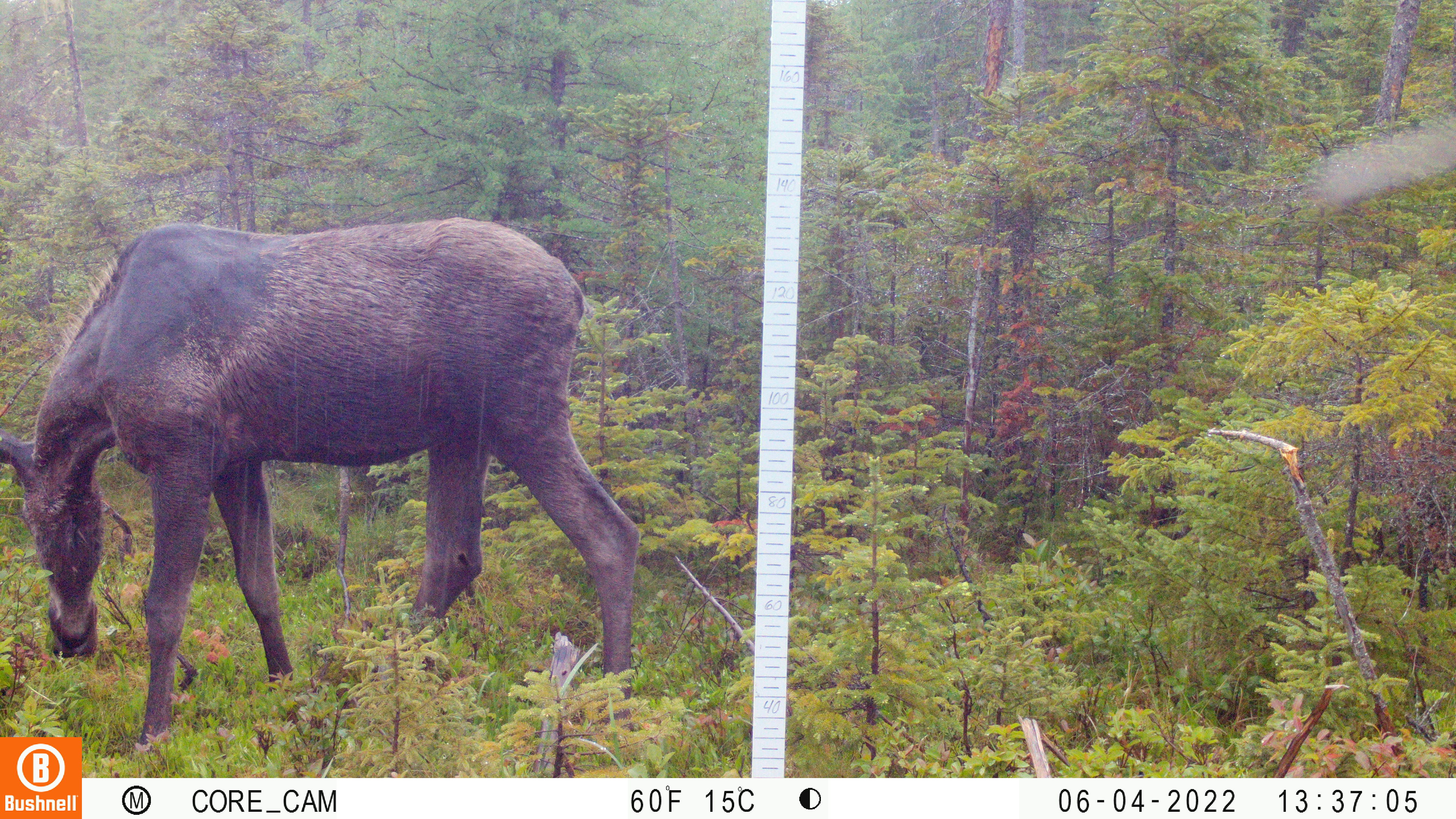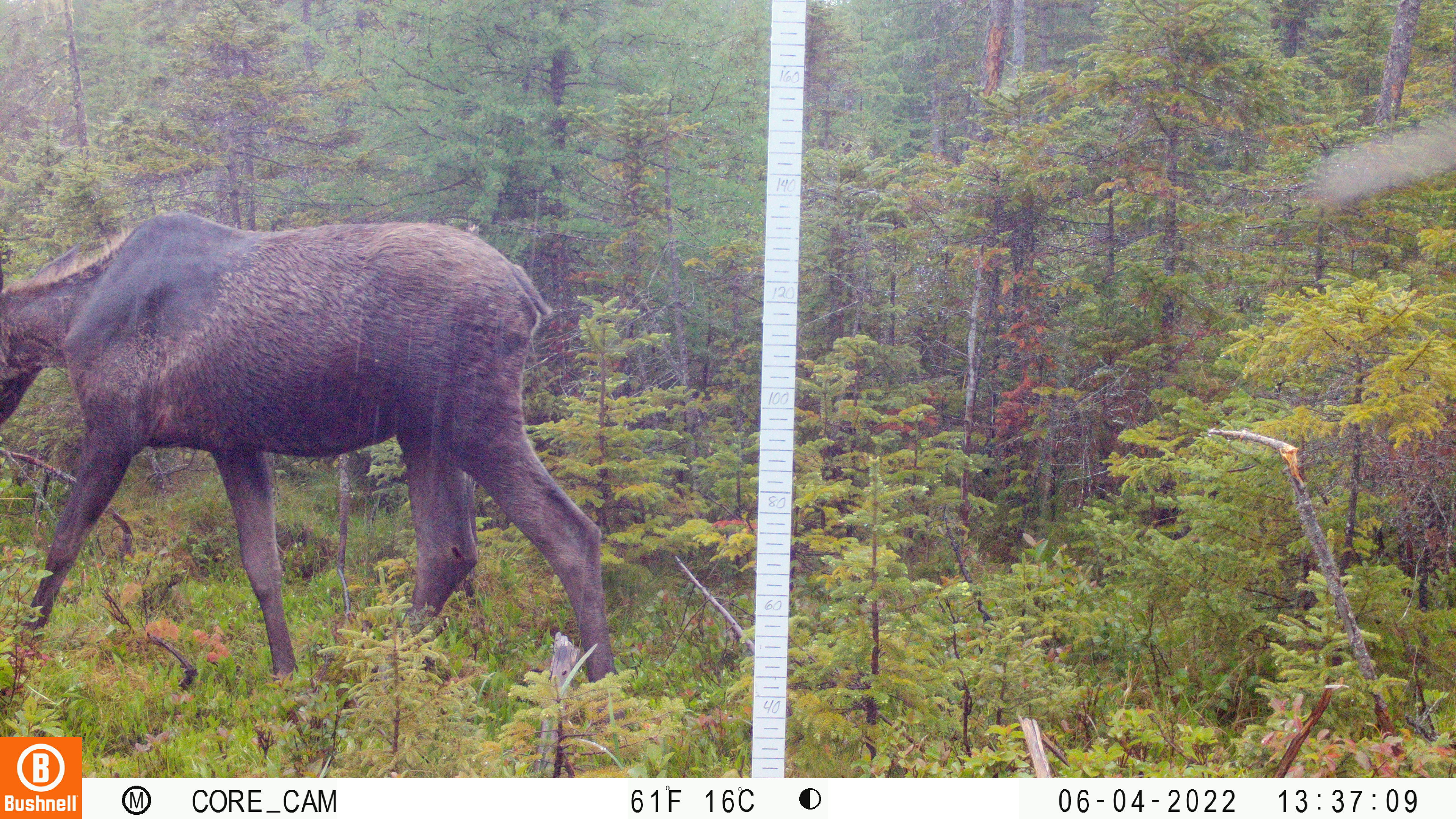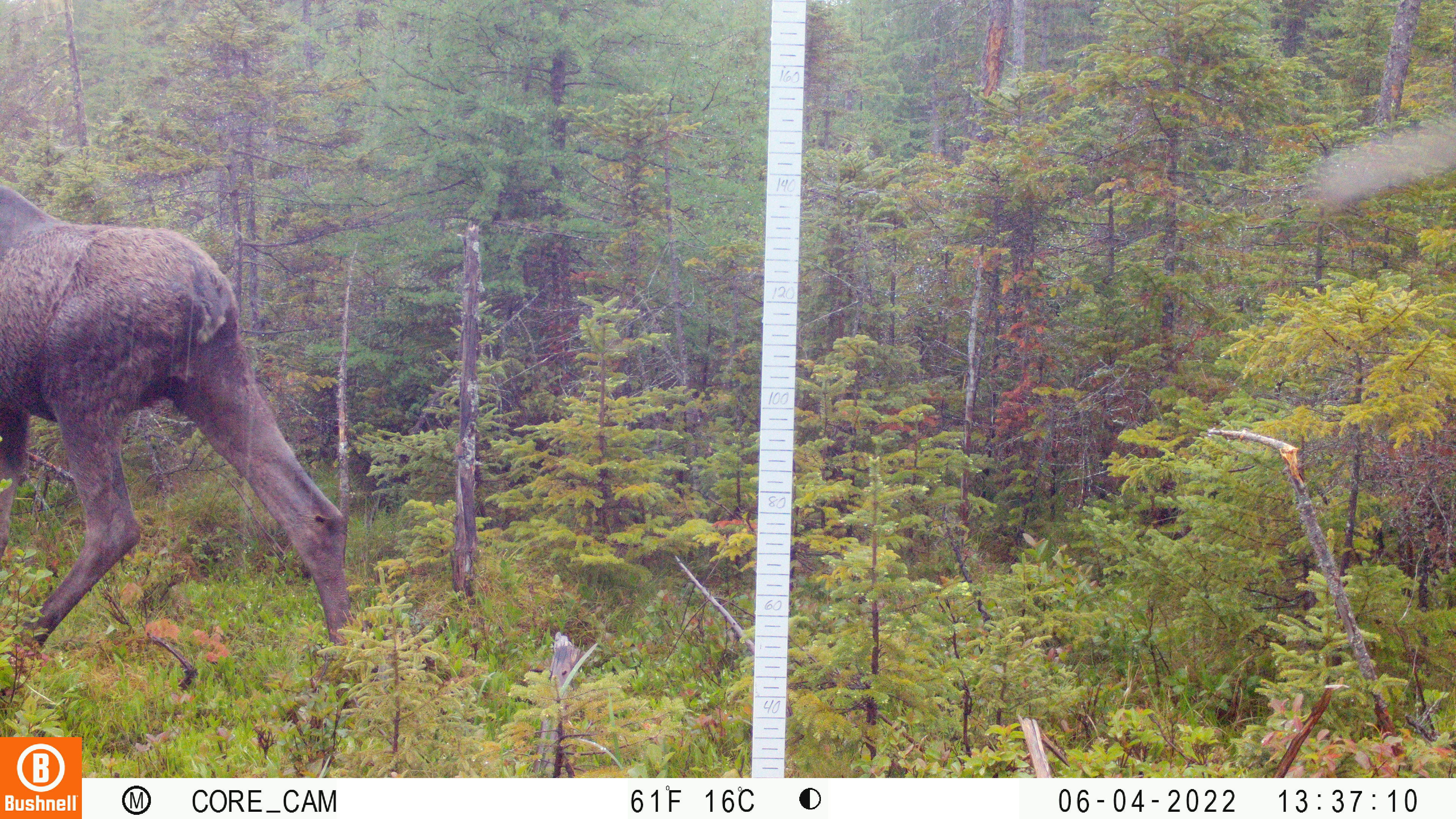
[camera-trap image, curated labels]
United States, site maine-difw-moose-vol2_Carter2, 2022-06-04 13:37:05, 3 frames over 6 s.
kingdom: Animalia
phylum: Chordata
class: Mammalia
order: Artiodactyla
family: Cervidae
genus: Alces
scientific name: Alces alces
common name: moose